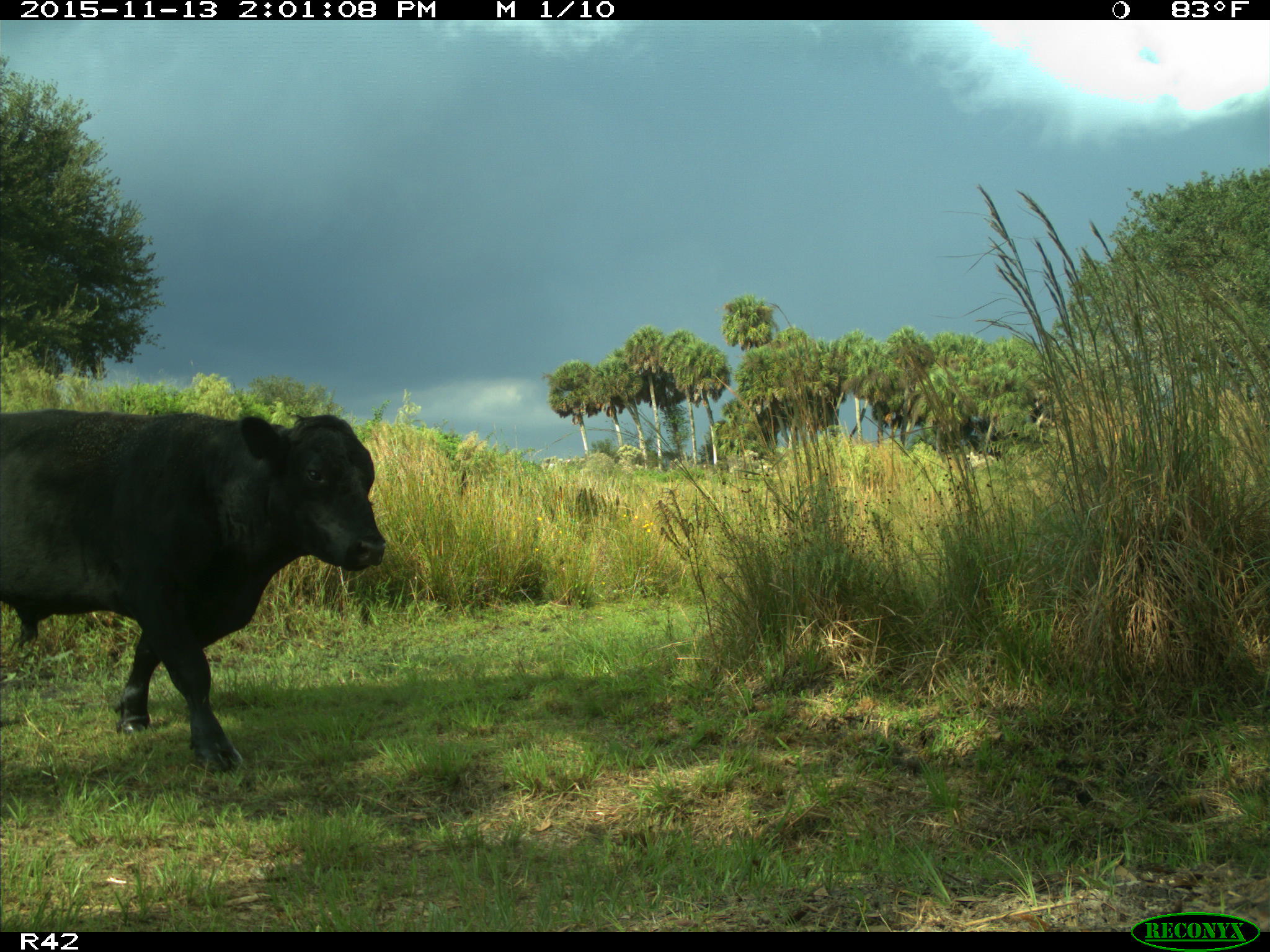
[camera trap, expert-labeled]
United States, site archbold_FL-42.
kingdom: Animalia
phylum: Chordata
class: Mammalia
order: Artiodactyla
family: Bovidae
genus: Bos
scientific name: Bos taurus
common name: domestic cow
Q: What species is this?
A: Bos taurus (domestic cow).